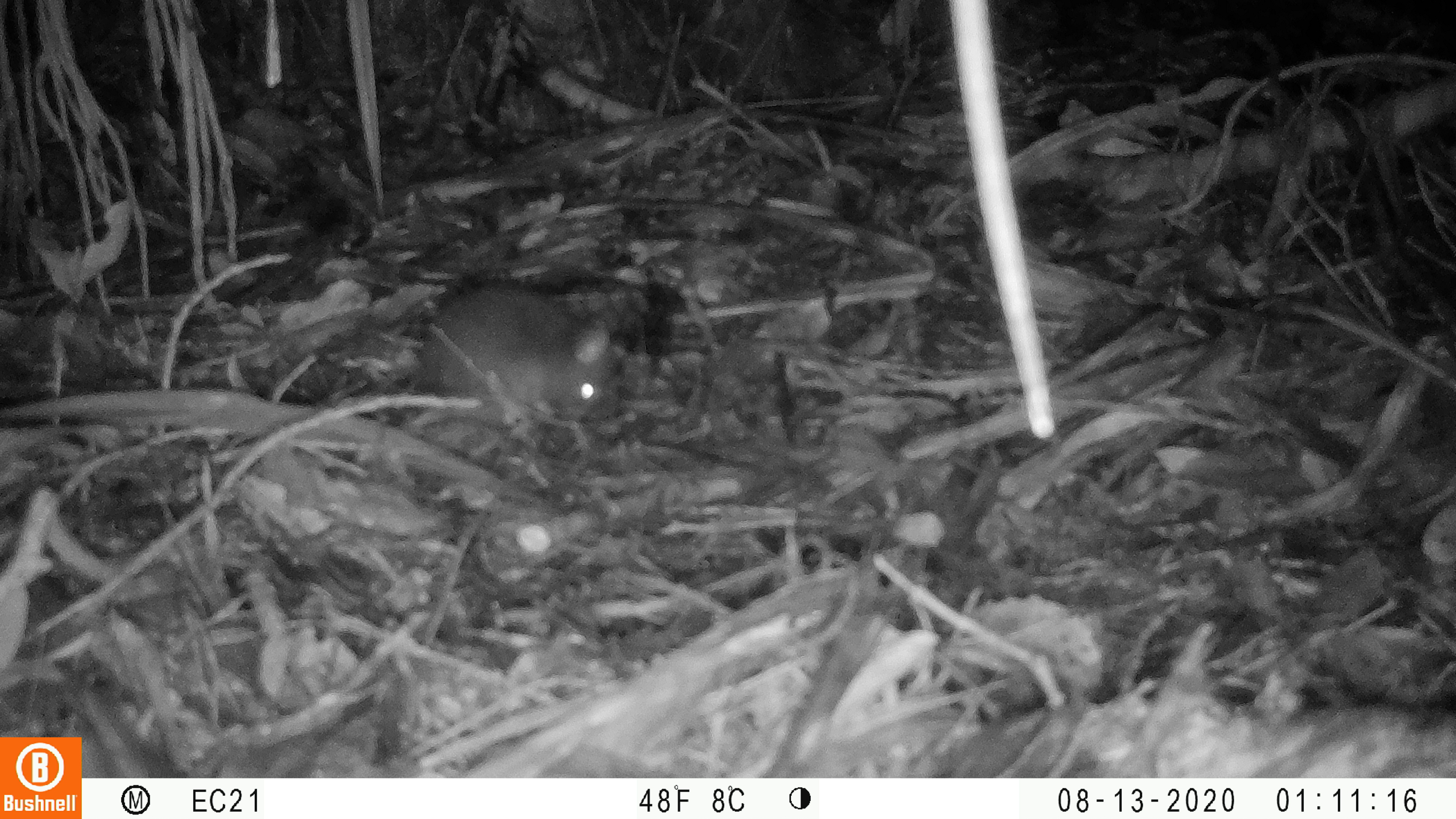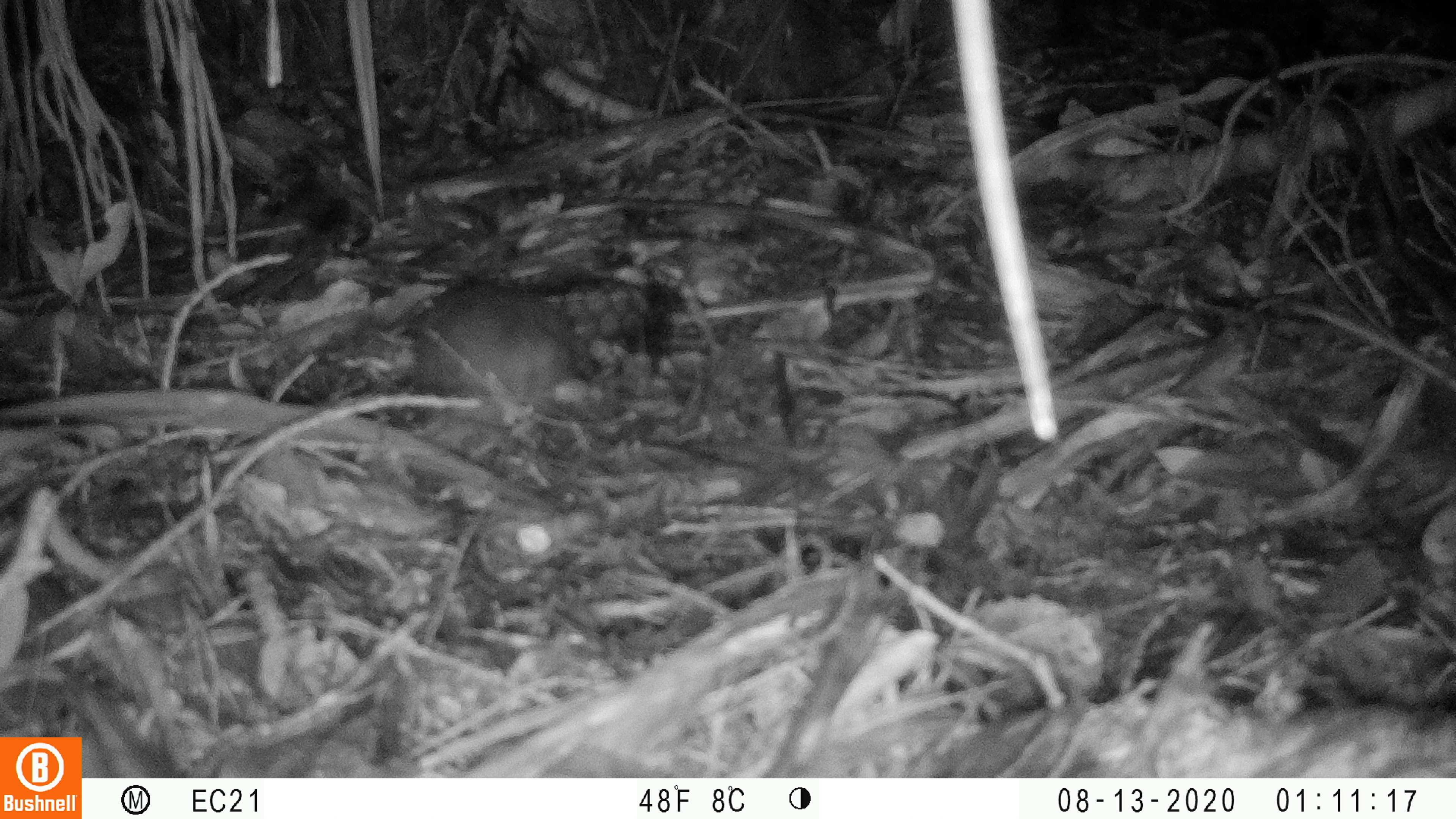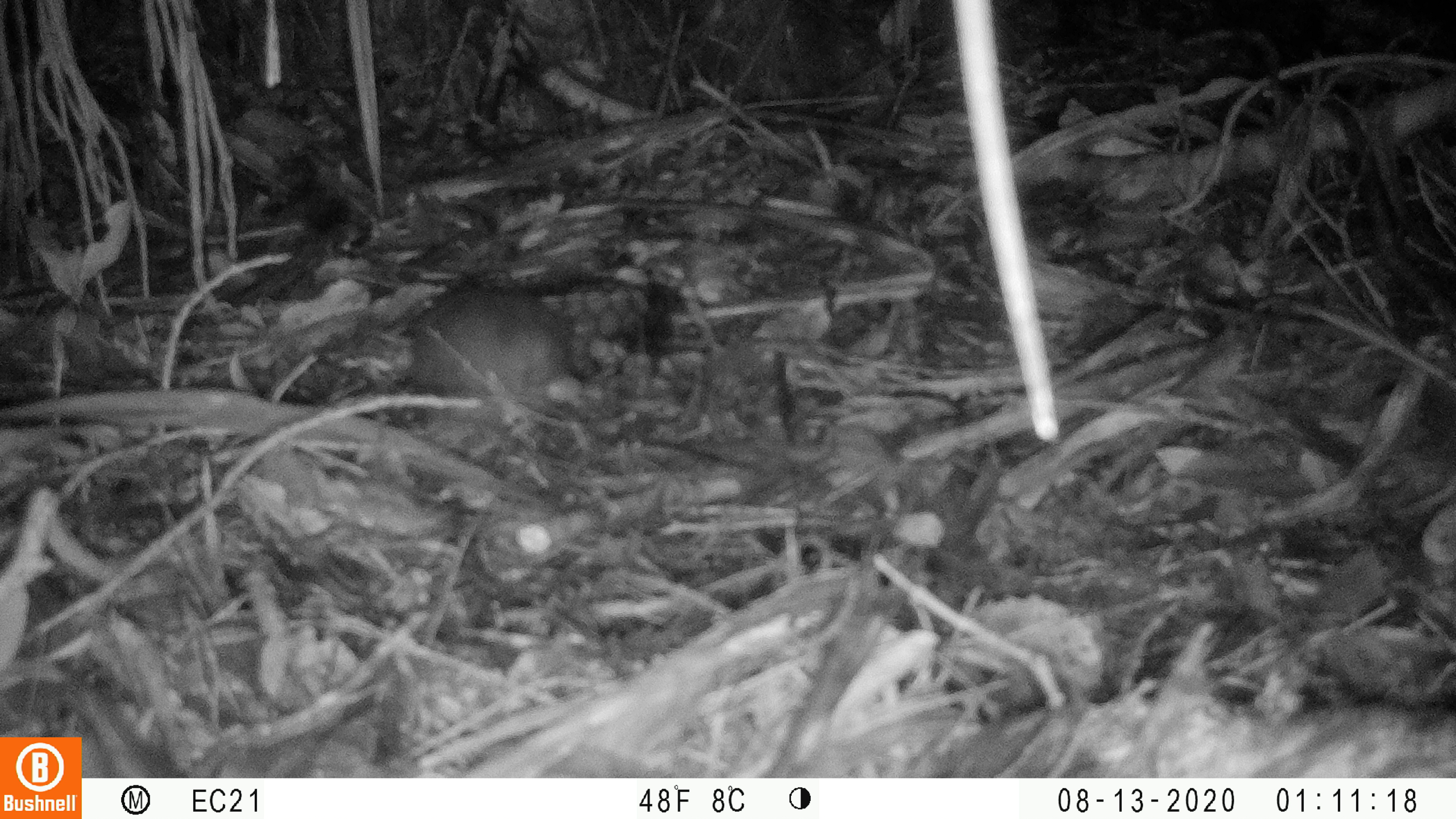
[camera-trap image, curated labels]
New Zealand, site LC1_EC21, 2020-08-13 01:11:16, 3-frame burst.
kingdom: Animalia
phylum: Chordata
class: Mammalia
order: Rodentia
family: Muridae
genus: Rattus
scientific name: Rattus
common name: rat